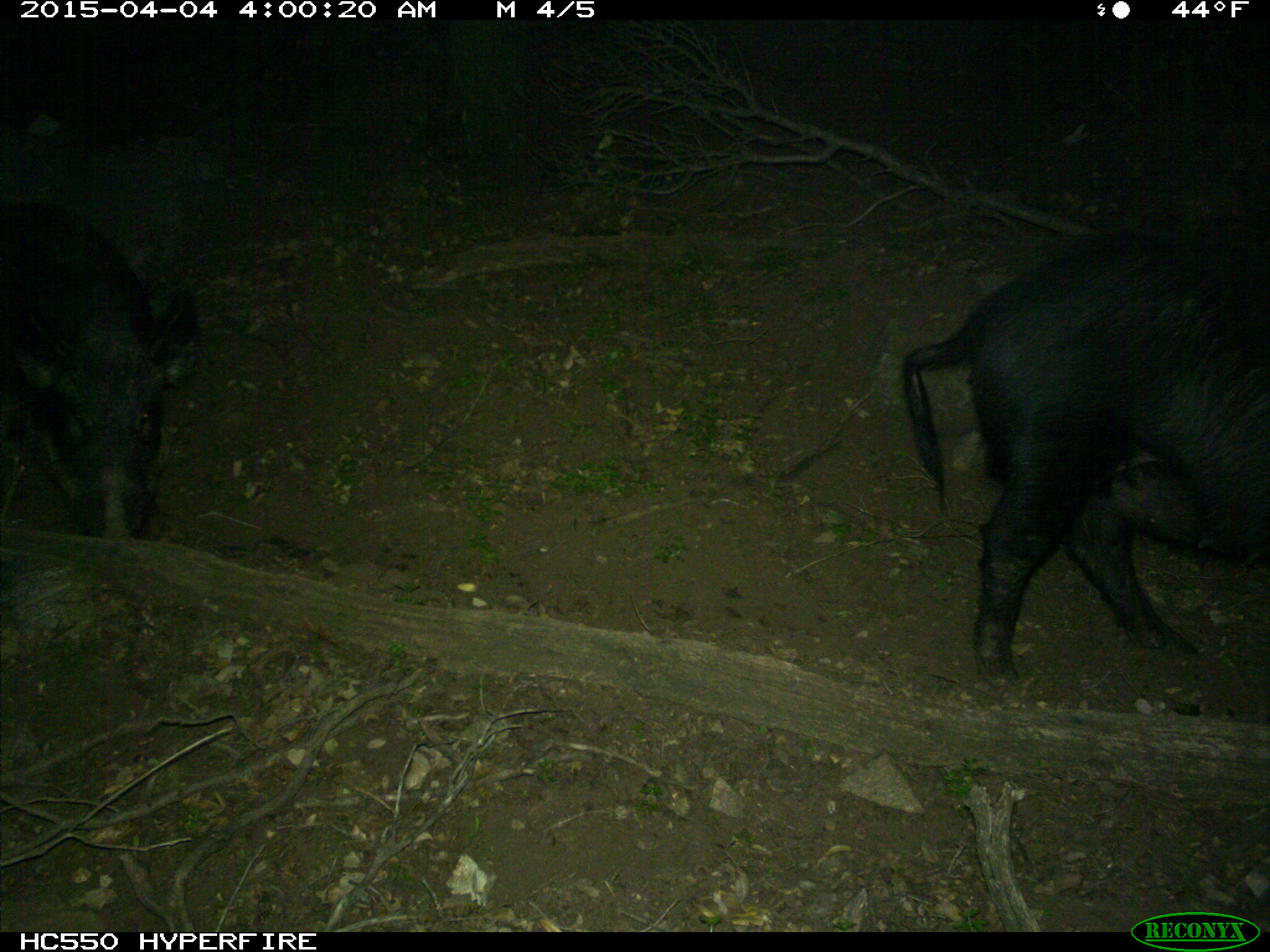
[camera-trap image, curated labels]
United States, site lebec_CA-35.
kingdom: Animalia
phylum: Chordata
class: Mammalia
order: Artiodactyla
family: Suidae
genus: Sus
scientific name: Sus scrofa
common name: wild boar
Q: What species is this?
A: Sus scrofa (wild boar).